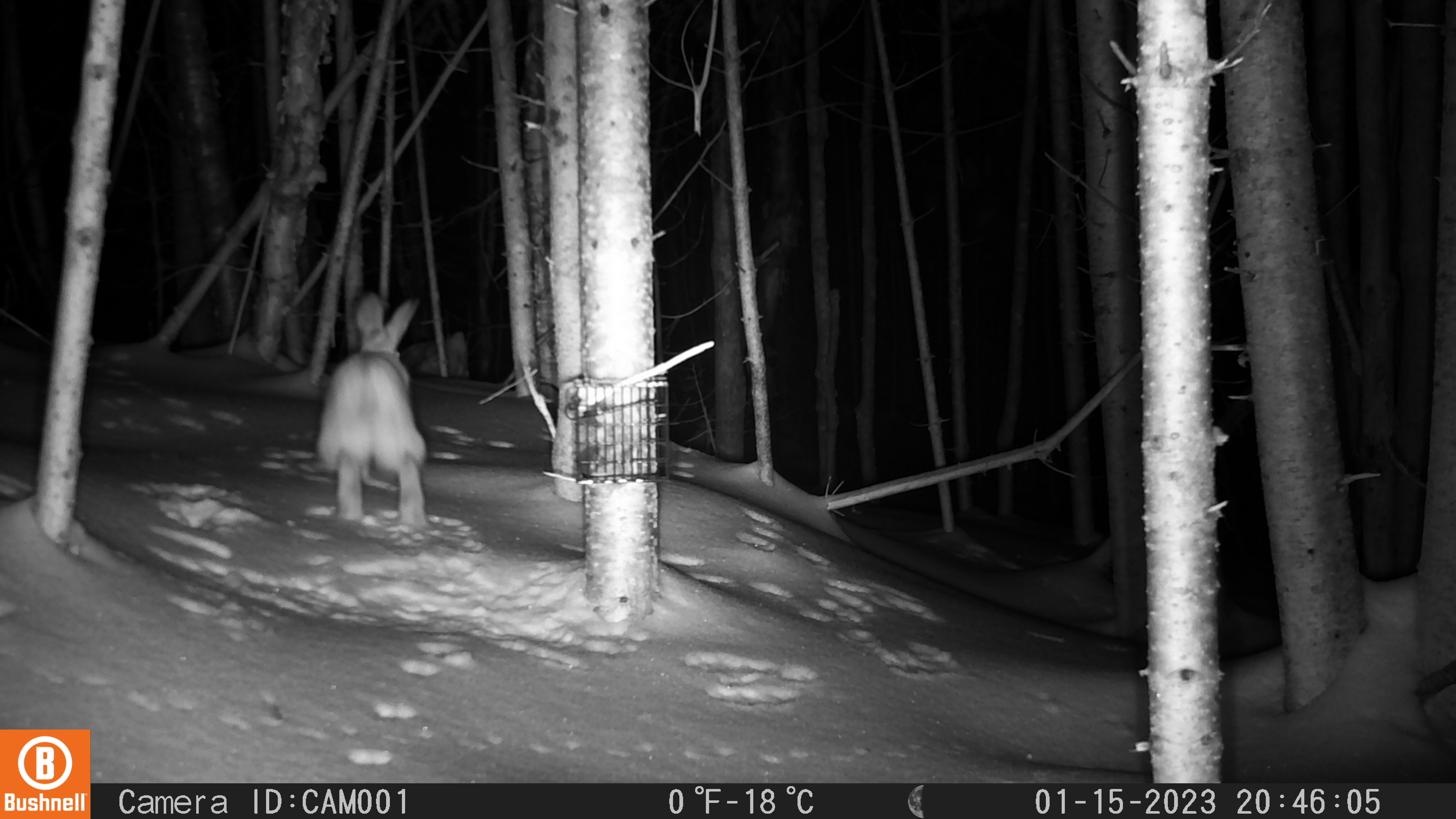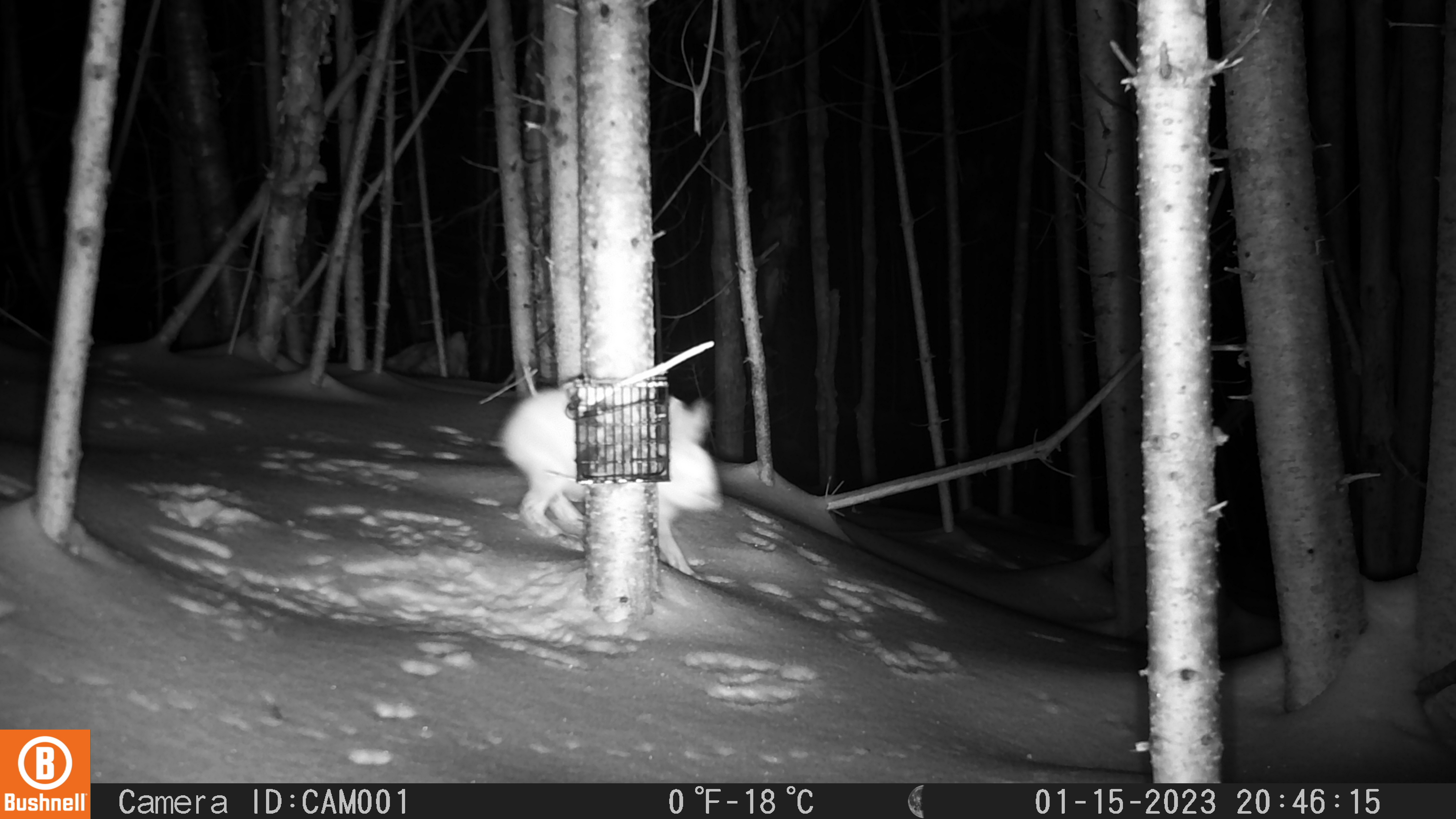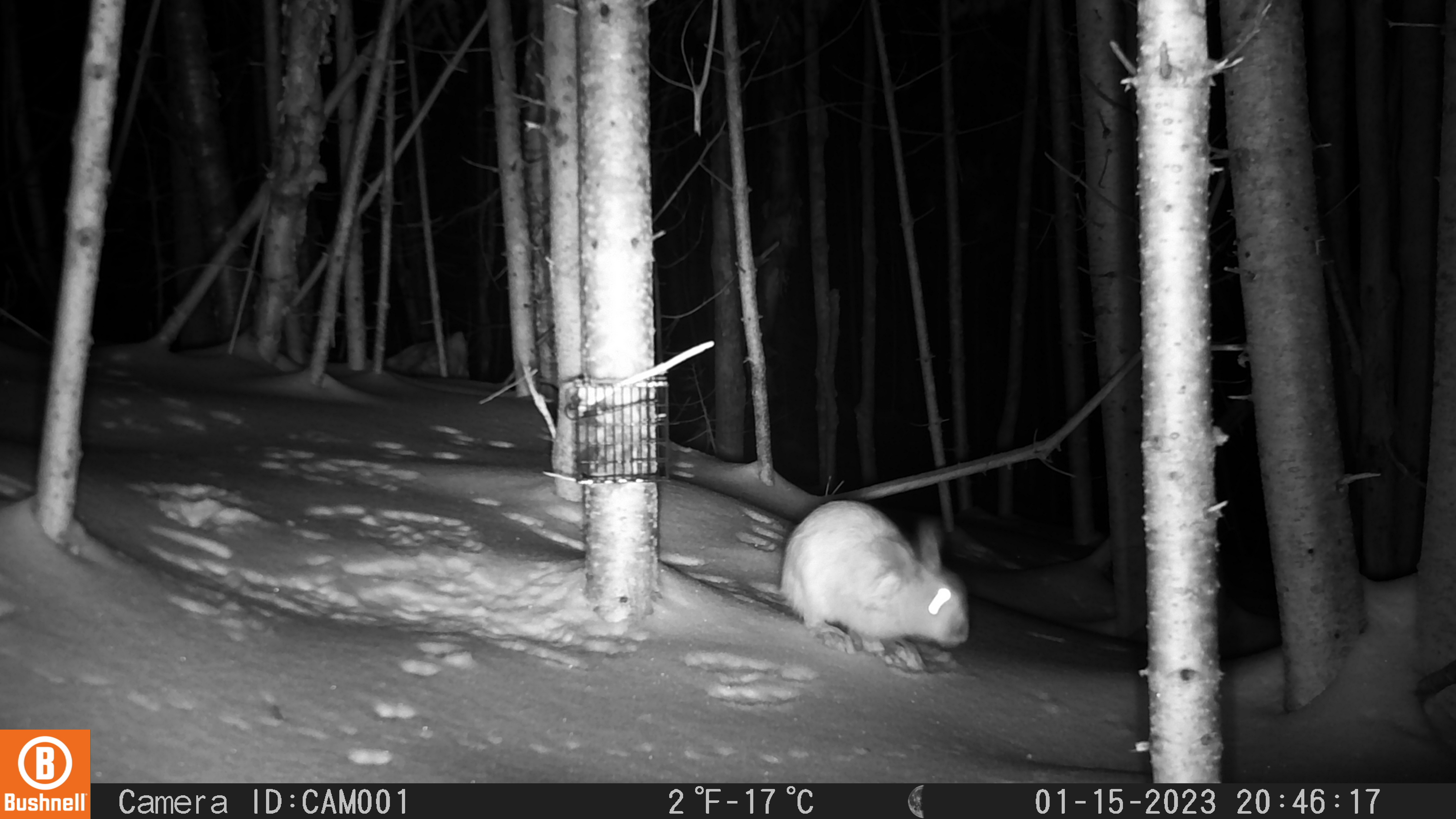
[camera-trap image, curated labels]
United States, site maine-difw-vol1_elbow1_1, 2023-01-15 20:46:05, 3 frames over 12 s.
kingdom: Animalia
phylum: Chordata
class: Mammalia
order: Lagomorpha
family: Leporidae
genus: Lepus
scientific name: Lepus americanus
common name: snowshoe hare